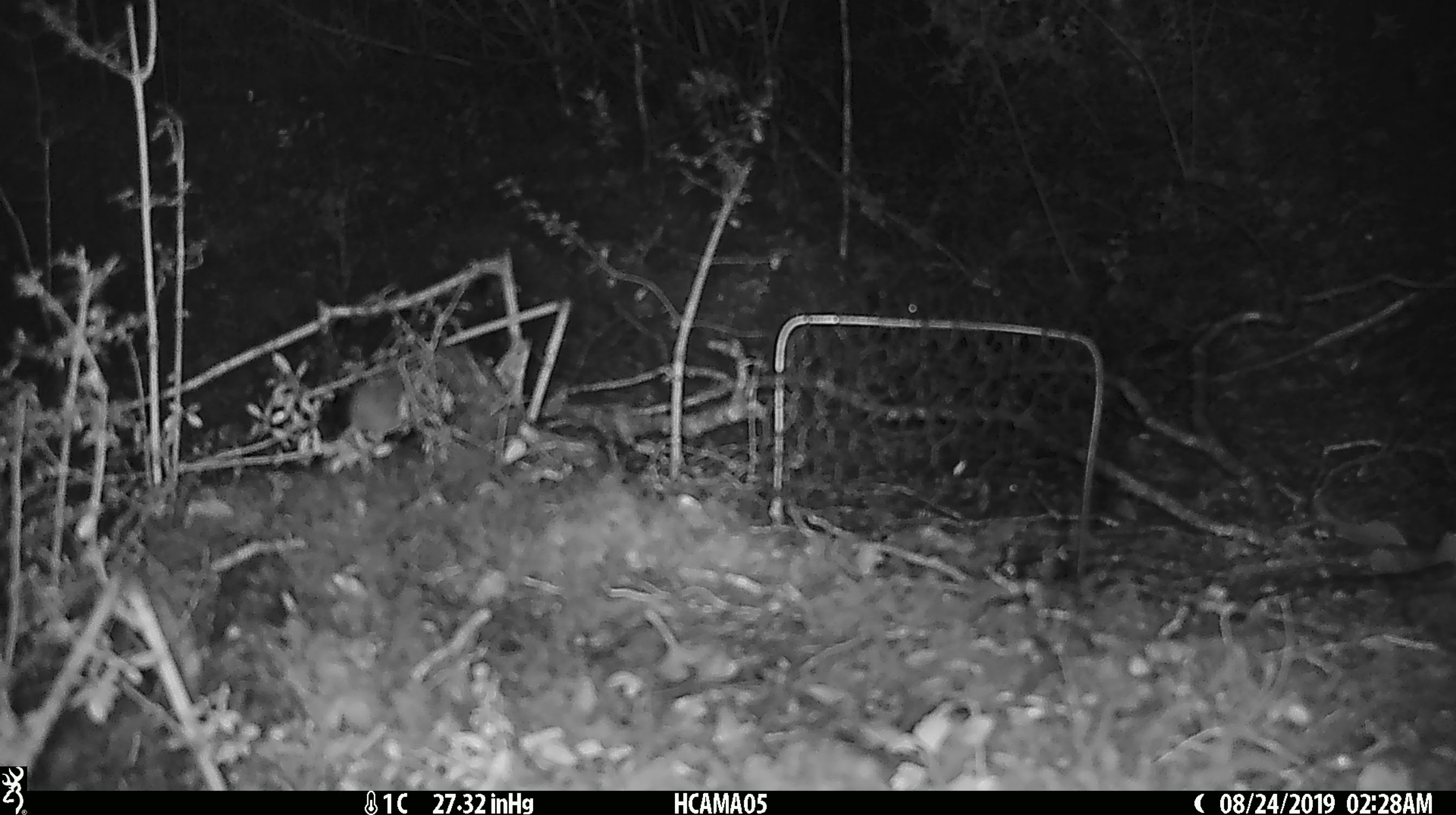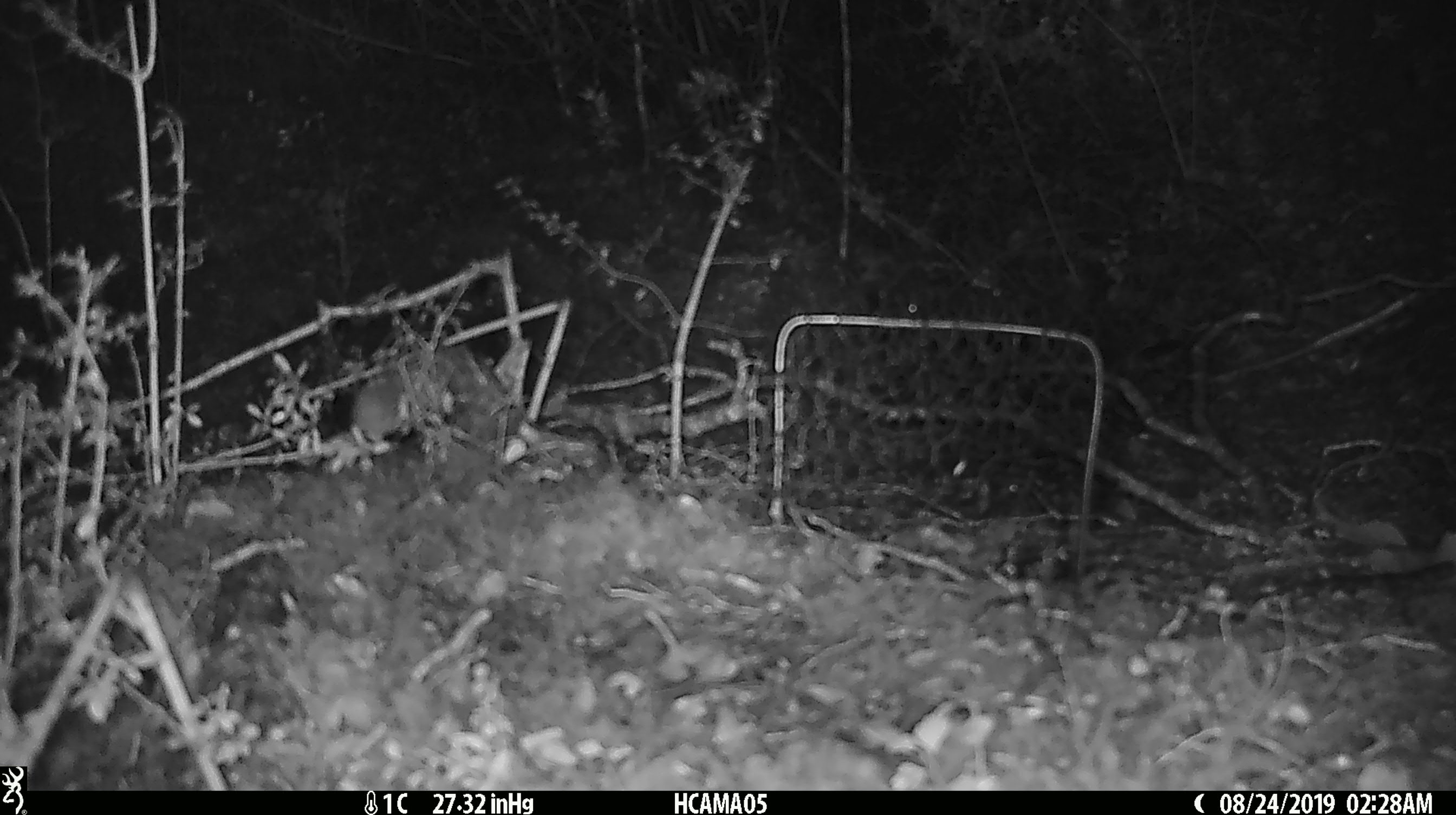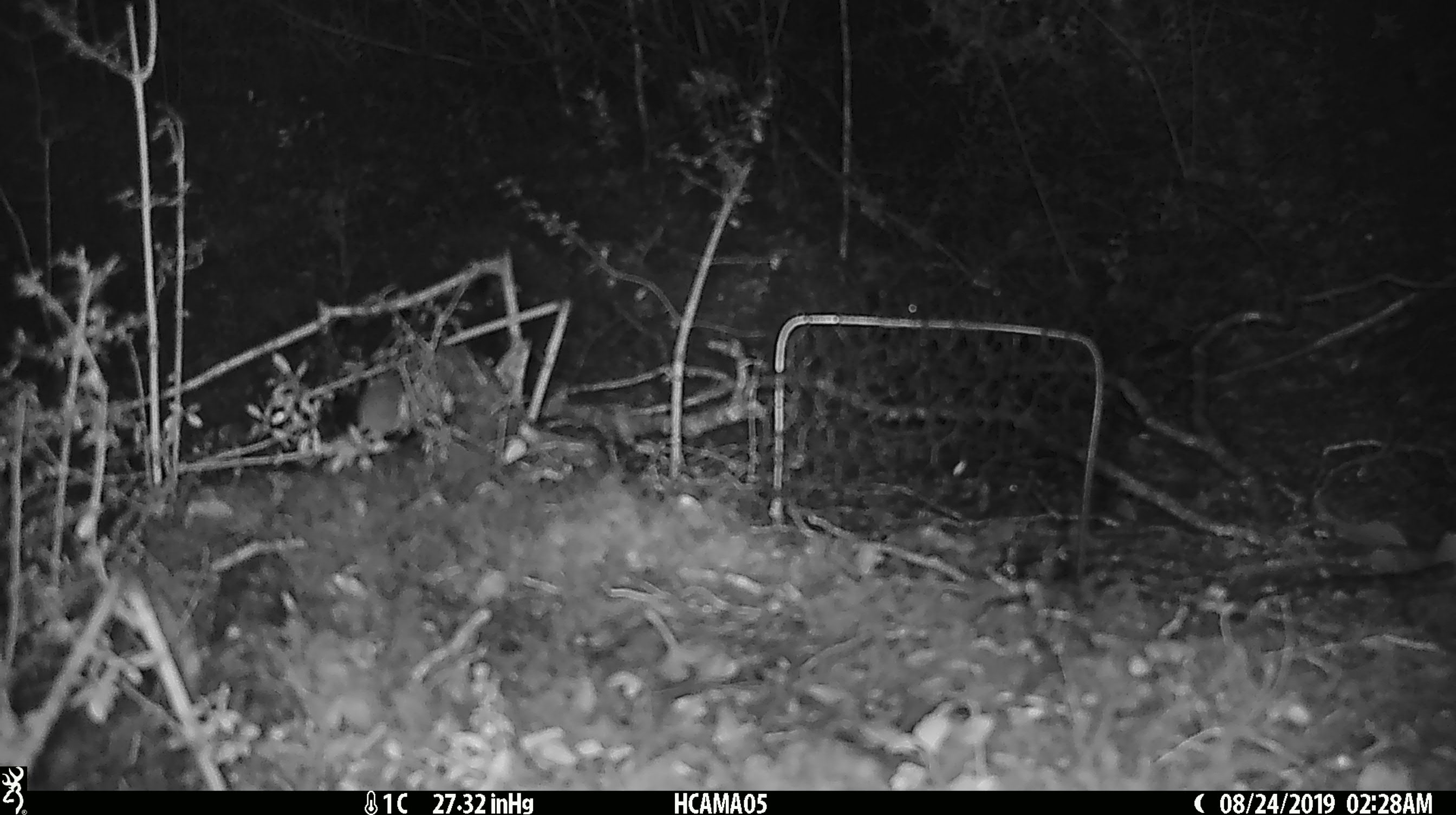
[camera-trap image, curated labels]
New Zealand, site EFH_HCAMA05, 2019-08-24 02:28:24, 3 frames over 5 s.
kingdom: Animalia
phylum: Chordata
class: Mammalia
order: Rodentia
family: Muridae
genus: Mus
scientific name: Mus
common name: mouse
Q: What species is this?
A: Mouse (Mus).